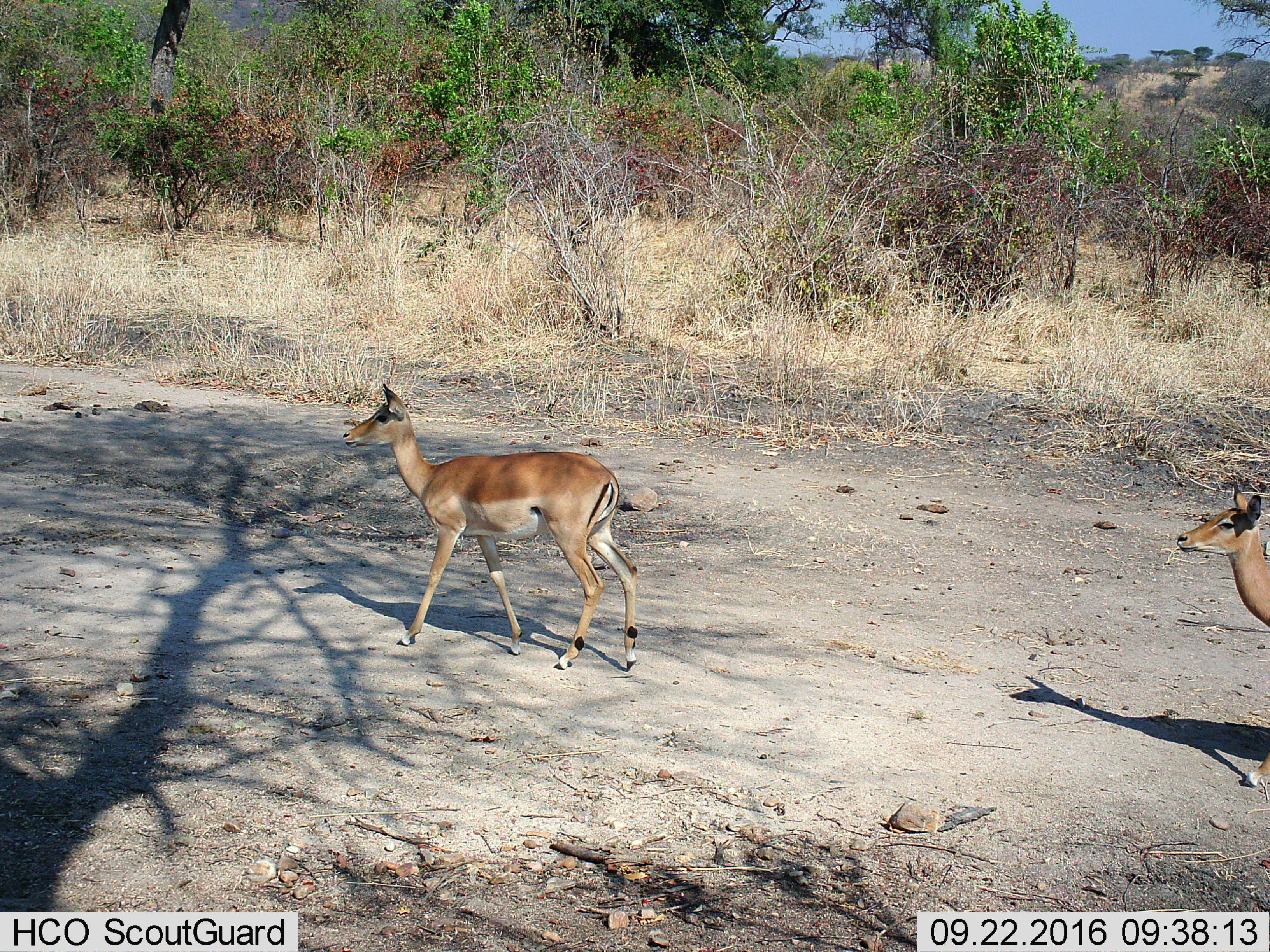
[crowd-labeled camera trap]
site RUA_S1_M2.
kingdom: Animalia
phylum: Chordata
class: Mammalia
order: Artiodactyla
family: Bovidae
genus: Aepyceros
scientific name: Aepyceros melampus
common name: impala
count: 2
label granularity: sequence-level